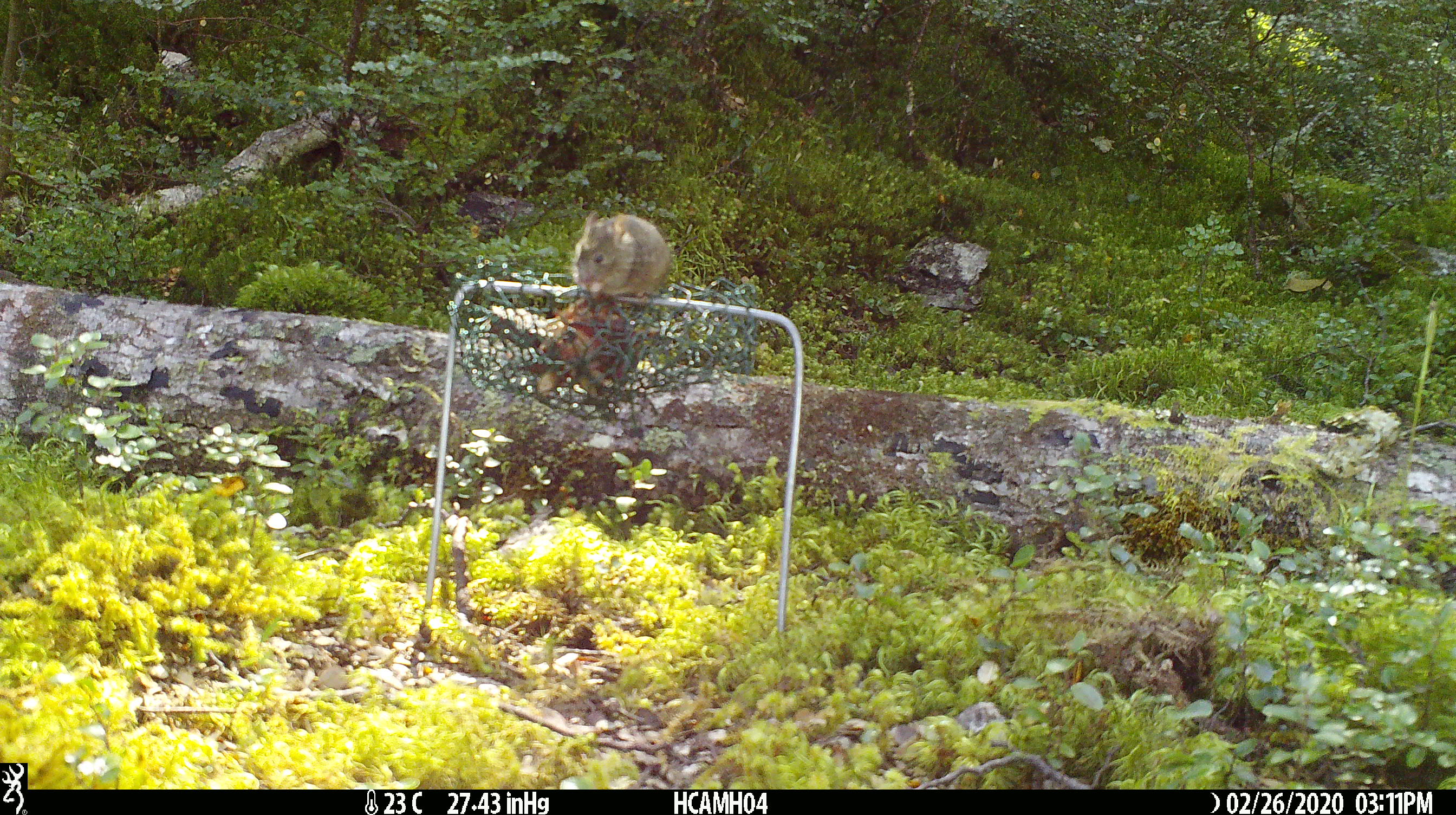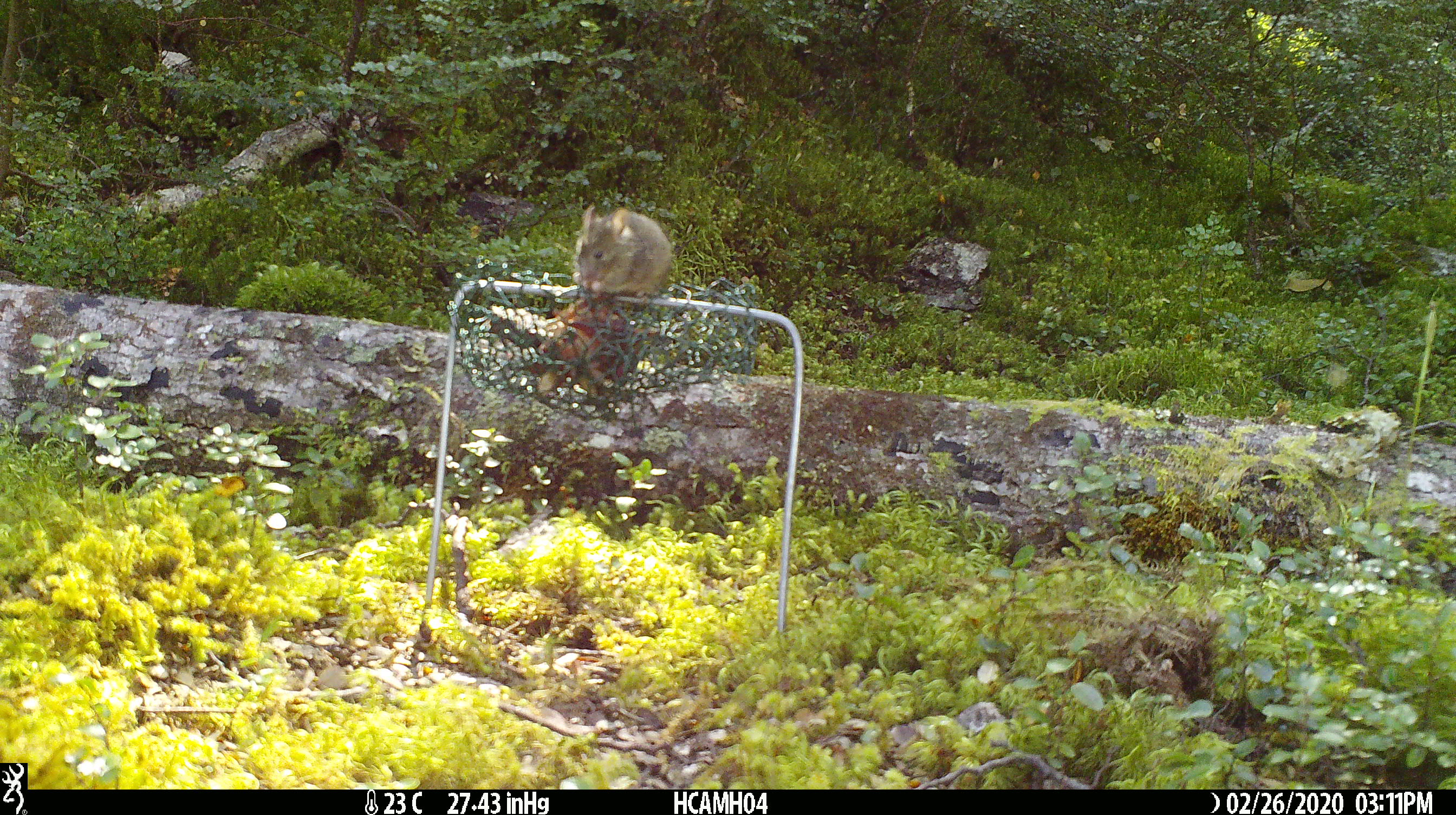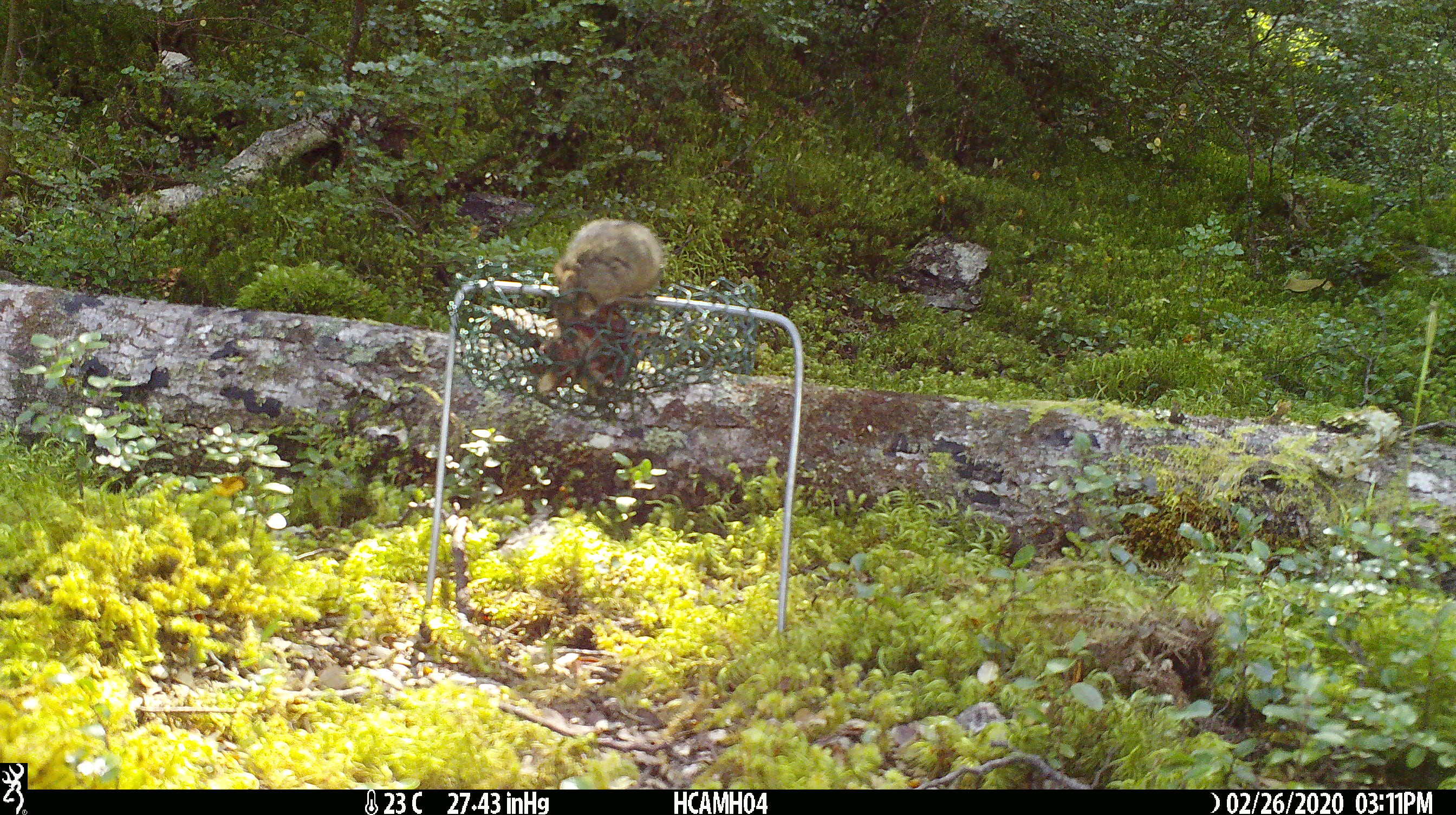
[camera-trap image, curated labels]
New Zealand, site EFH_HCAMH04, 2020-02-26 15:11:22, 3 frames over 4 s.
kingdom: Animalia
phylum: Chordata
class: Mammalia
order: Rodentia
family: Muridae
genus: Mus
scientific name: Mus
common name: mouse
Mouse (Mus).